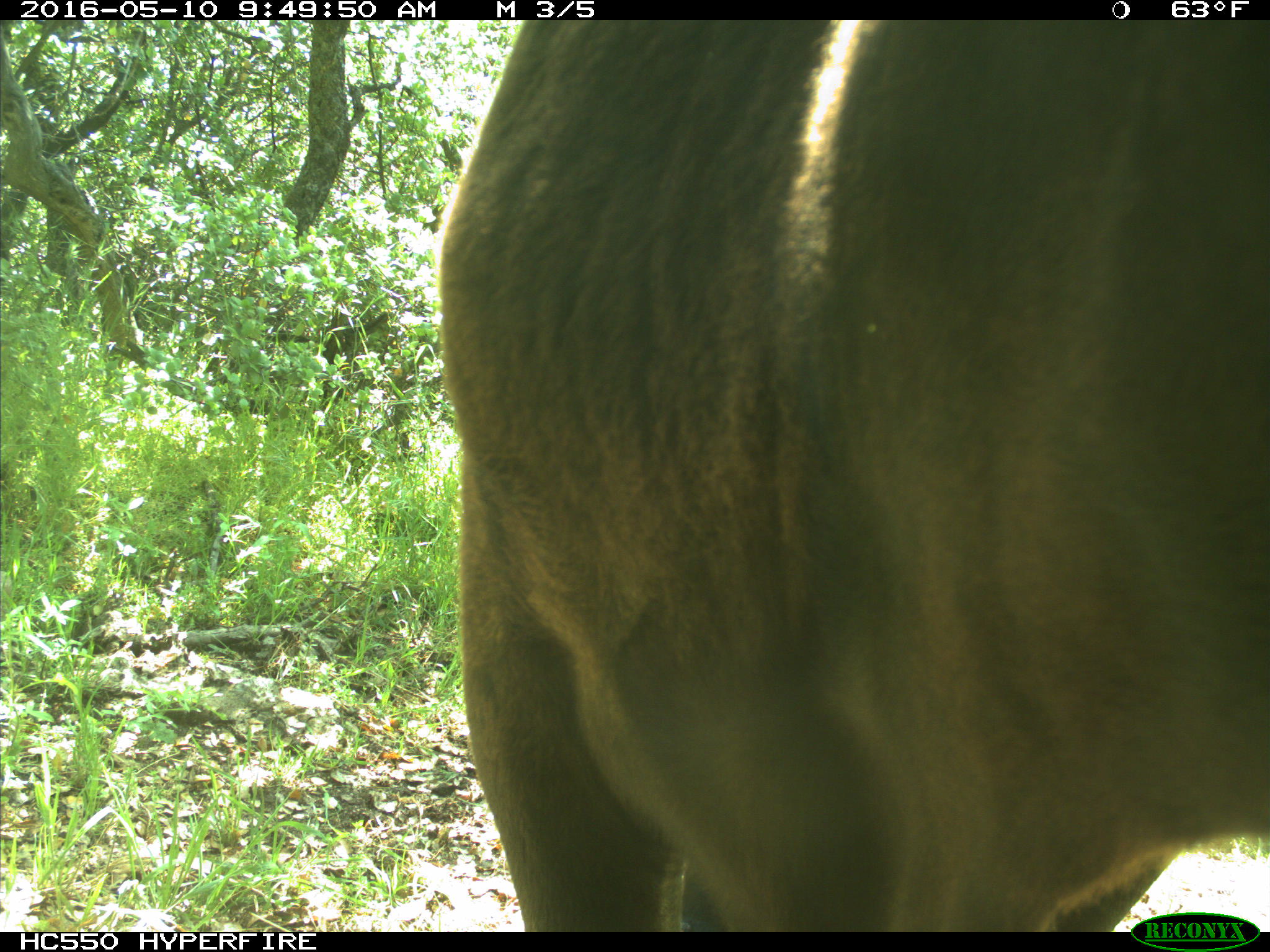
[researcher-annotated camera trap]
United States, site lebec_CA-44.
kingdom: Animalia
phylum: Chordata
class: Mammalia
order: Artiodactyla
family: Bovidae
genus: Bos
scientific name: Bos taurus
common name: domestic cow